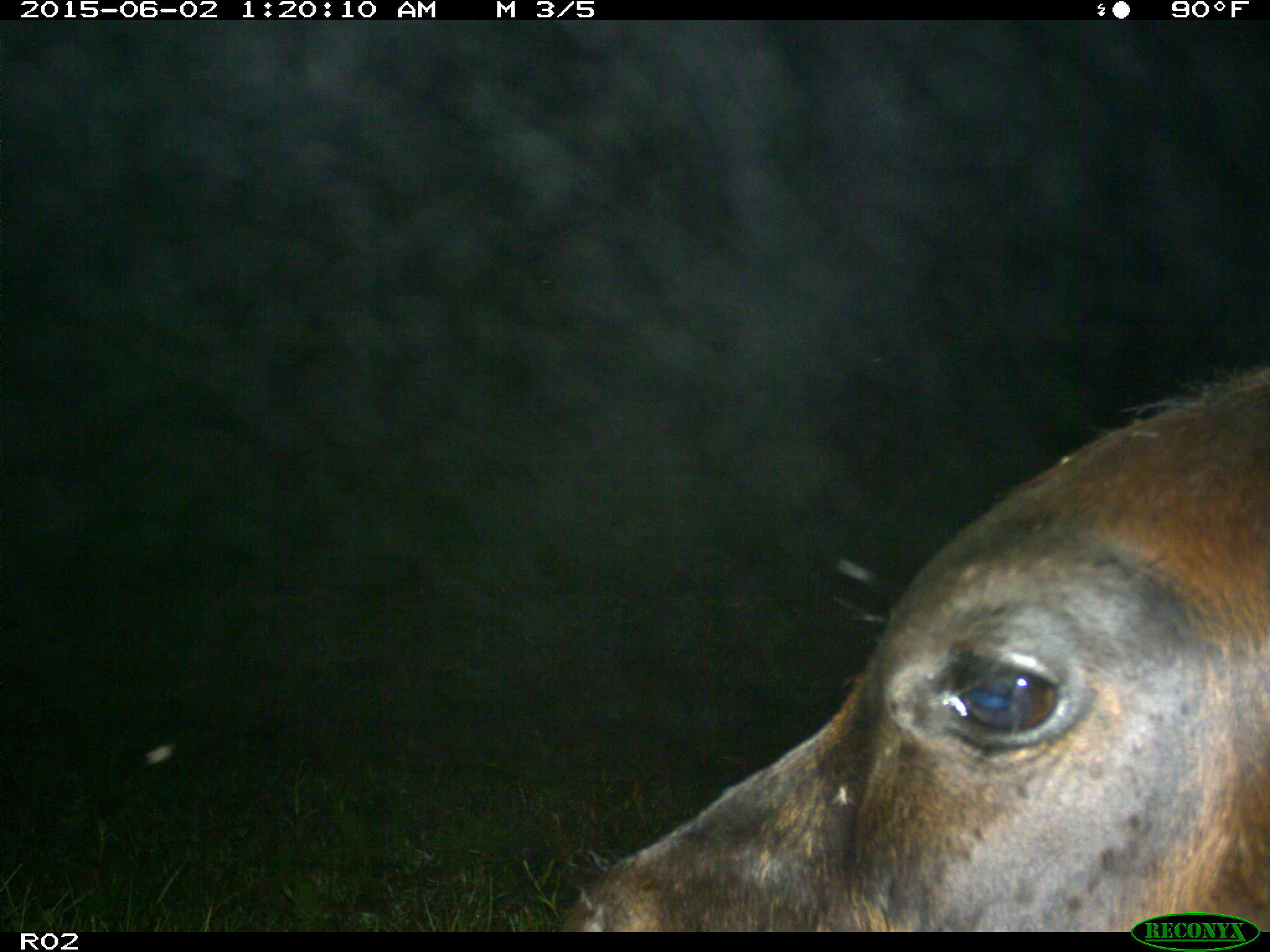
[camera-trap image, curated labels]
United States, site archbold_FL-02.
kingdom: Animalia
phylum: Chordata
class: Mammalia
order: Artiodactyla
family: Bovidae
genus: Bos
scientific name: Bos taurus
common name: domestic cow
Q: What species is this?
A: Bos taurus (domestic cow).